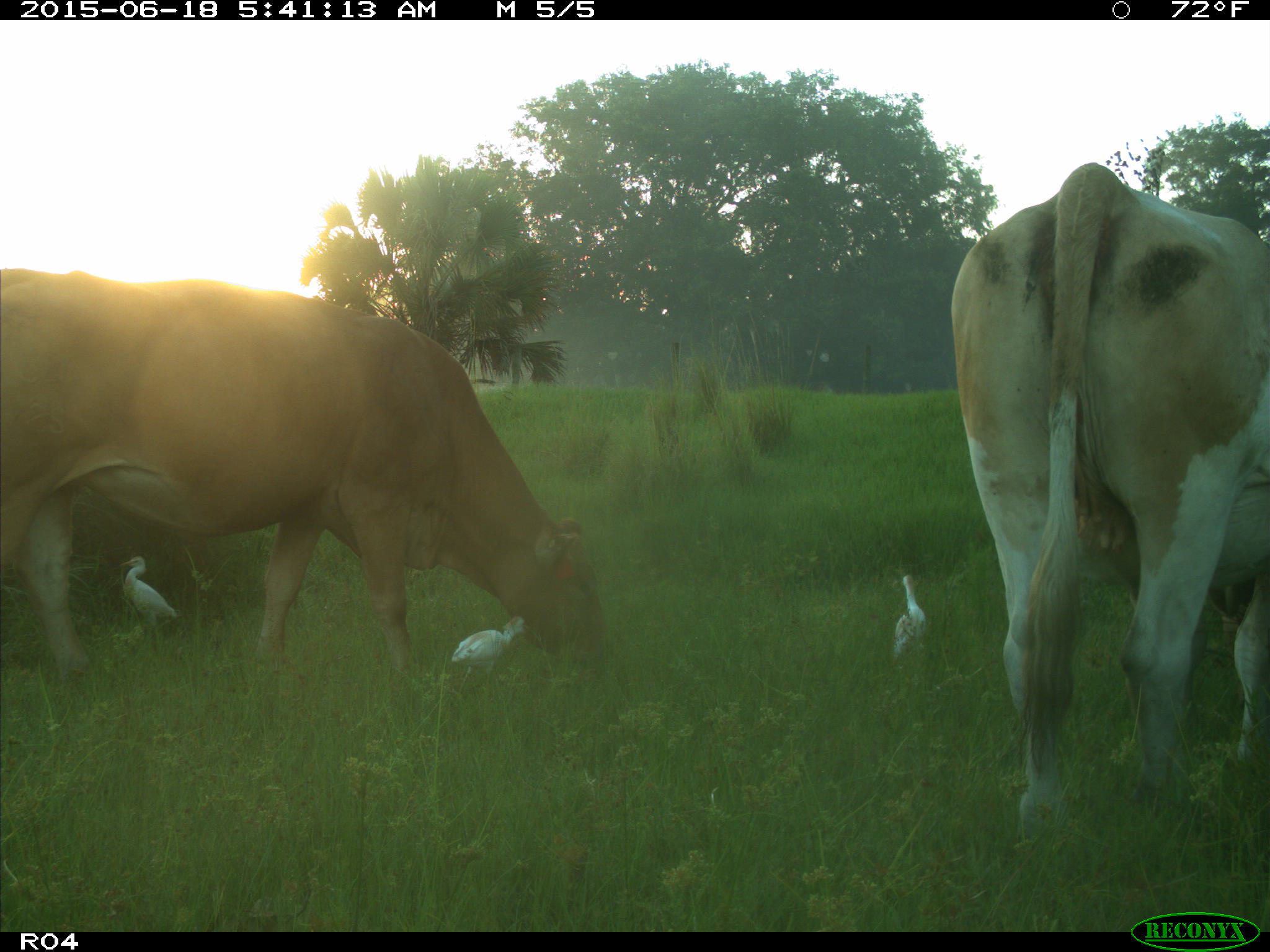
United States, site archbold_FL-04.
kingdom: Animalia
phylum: Chordata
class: Mammalia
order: Artiodactyla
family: Bovidae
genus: Bos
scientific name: Bos taurus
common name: domestic cow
Bos taurus (domestic cow).